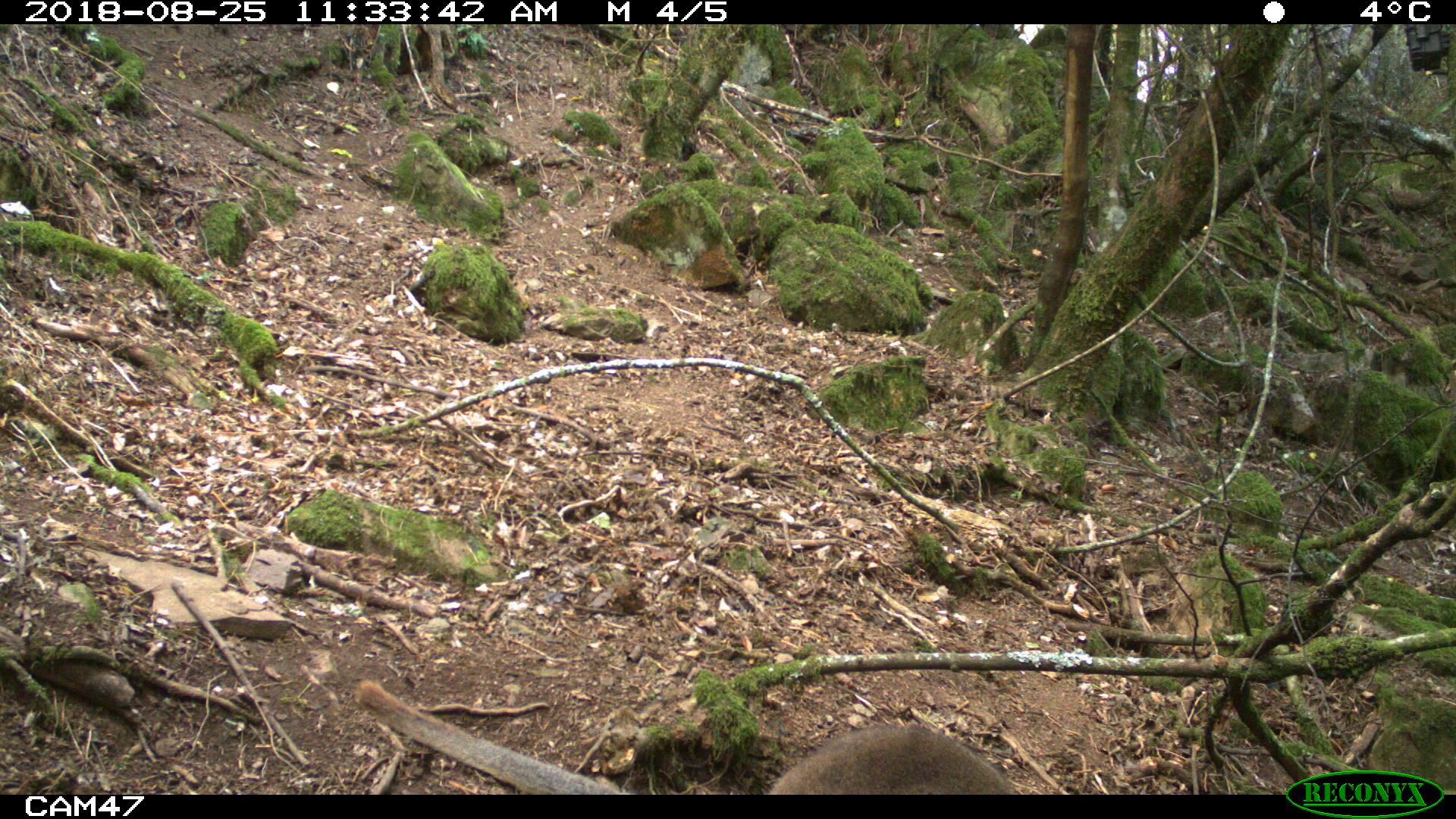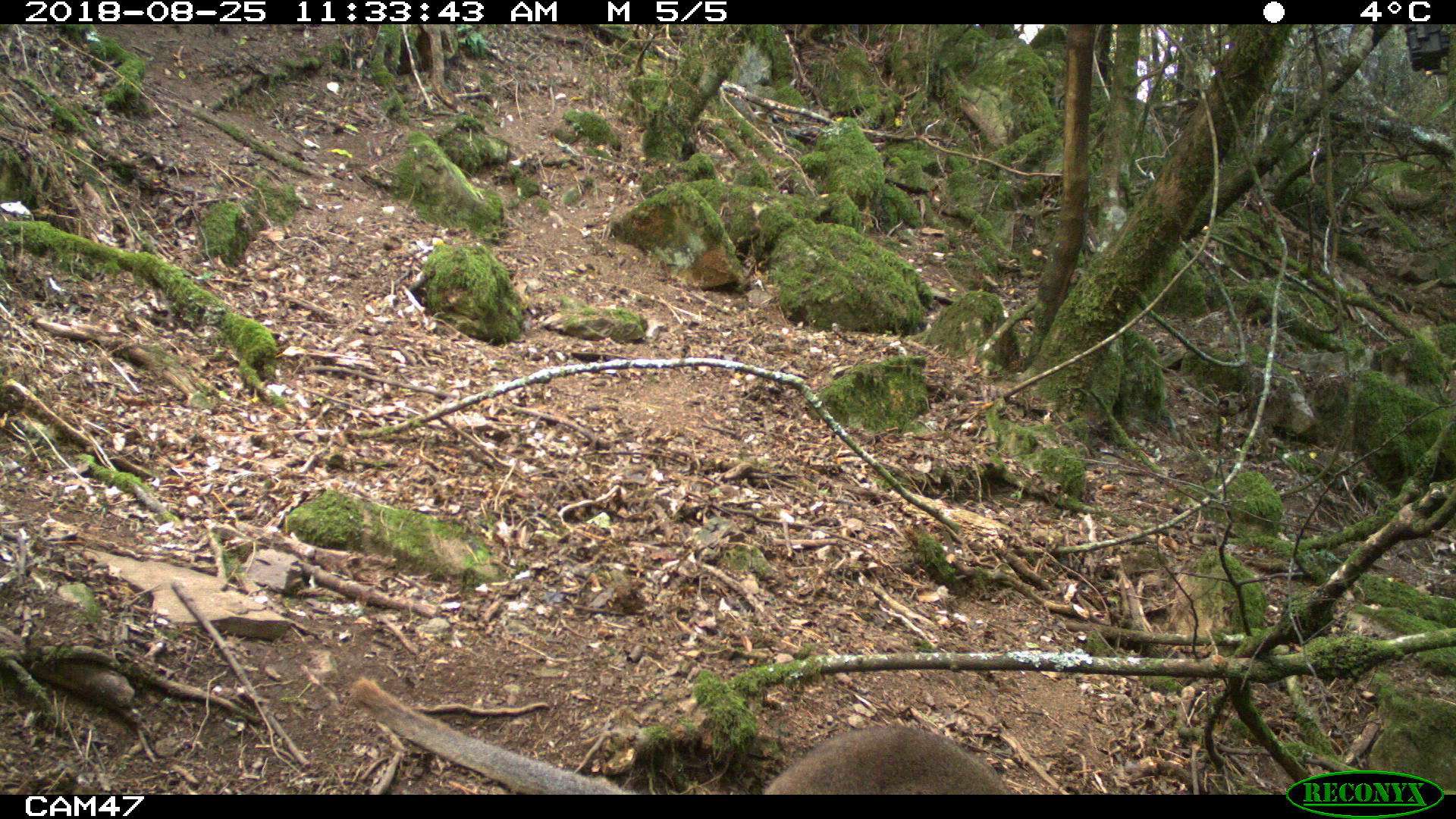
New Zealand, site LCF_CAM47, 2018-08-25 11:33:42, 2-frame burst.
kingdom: Animalia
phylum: Chordata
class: Mammalia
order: Diprotodontia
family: Macropodidae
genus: Notamacropus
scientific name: Notamacropus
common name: wallaby